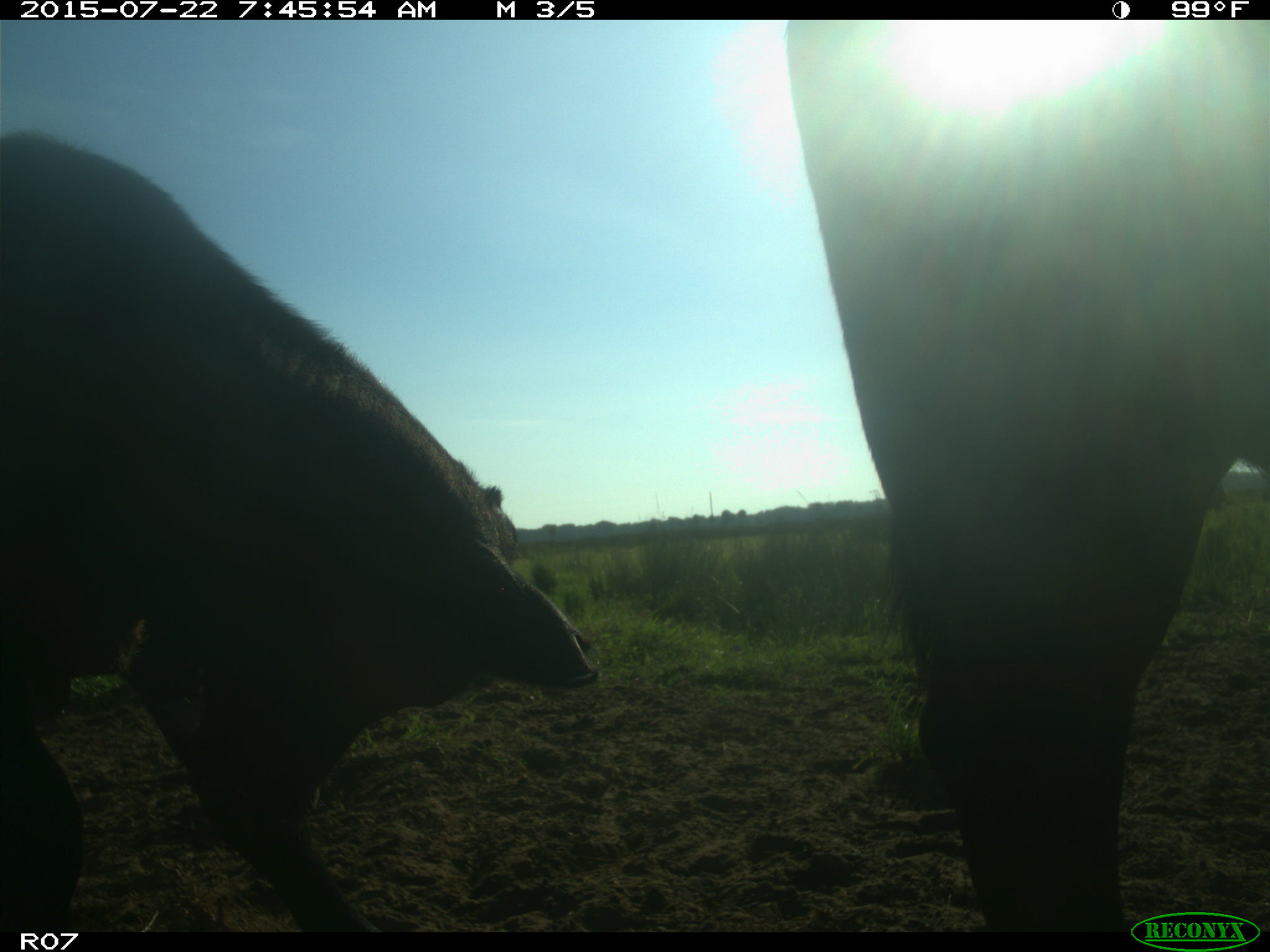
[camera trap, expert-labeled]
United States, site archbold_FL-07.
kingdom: Animalia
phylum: Chordata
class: Mammalia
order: Carnivora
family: Procyonidae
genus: Procyon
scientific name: Procyon lotor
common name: common raccoon